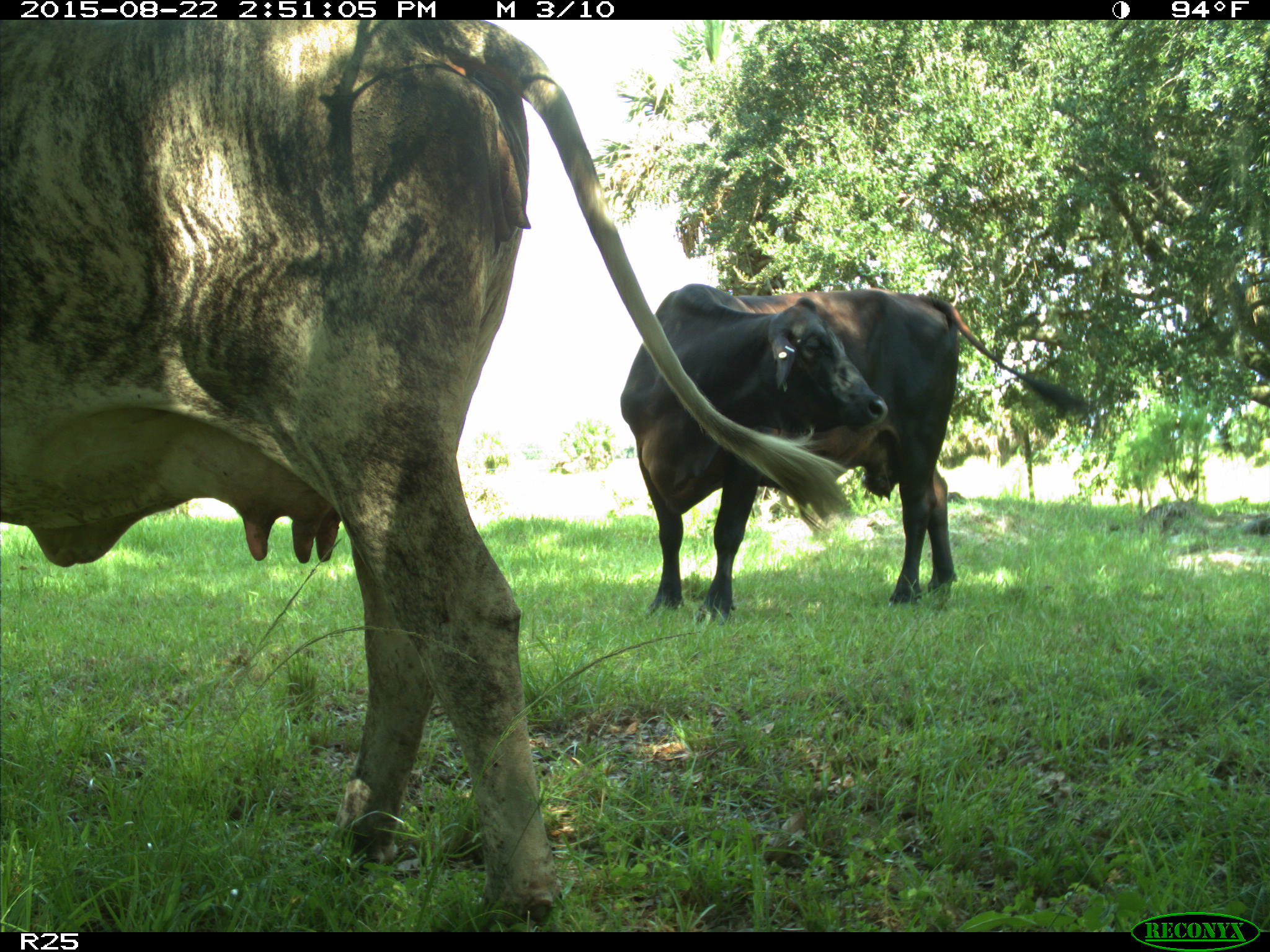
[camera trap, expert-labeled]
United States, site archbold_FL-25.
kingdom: Animalia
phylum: Chordata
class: Mammalia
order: Artiodactyla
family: Bovidae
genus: Bos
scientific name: Bos taurus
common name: domestic cow